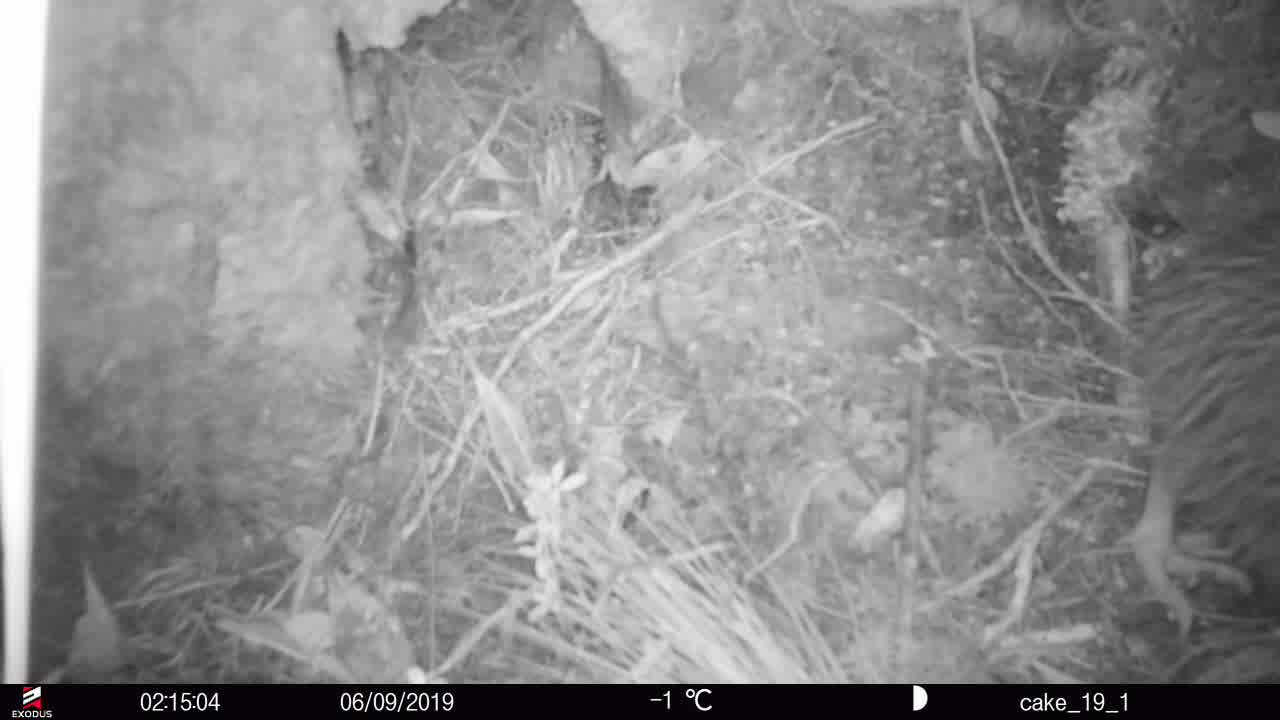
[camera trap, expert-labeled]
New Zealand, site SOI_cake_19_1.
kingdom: Animalia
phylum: Chordata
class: Aves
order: Apterygiformes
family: Apterygidae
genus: Apteryx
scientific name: Apteryx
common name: kiwi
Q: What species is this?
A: Kiwi (Apteryx).